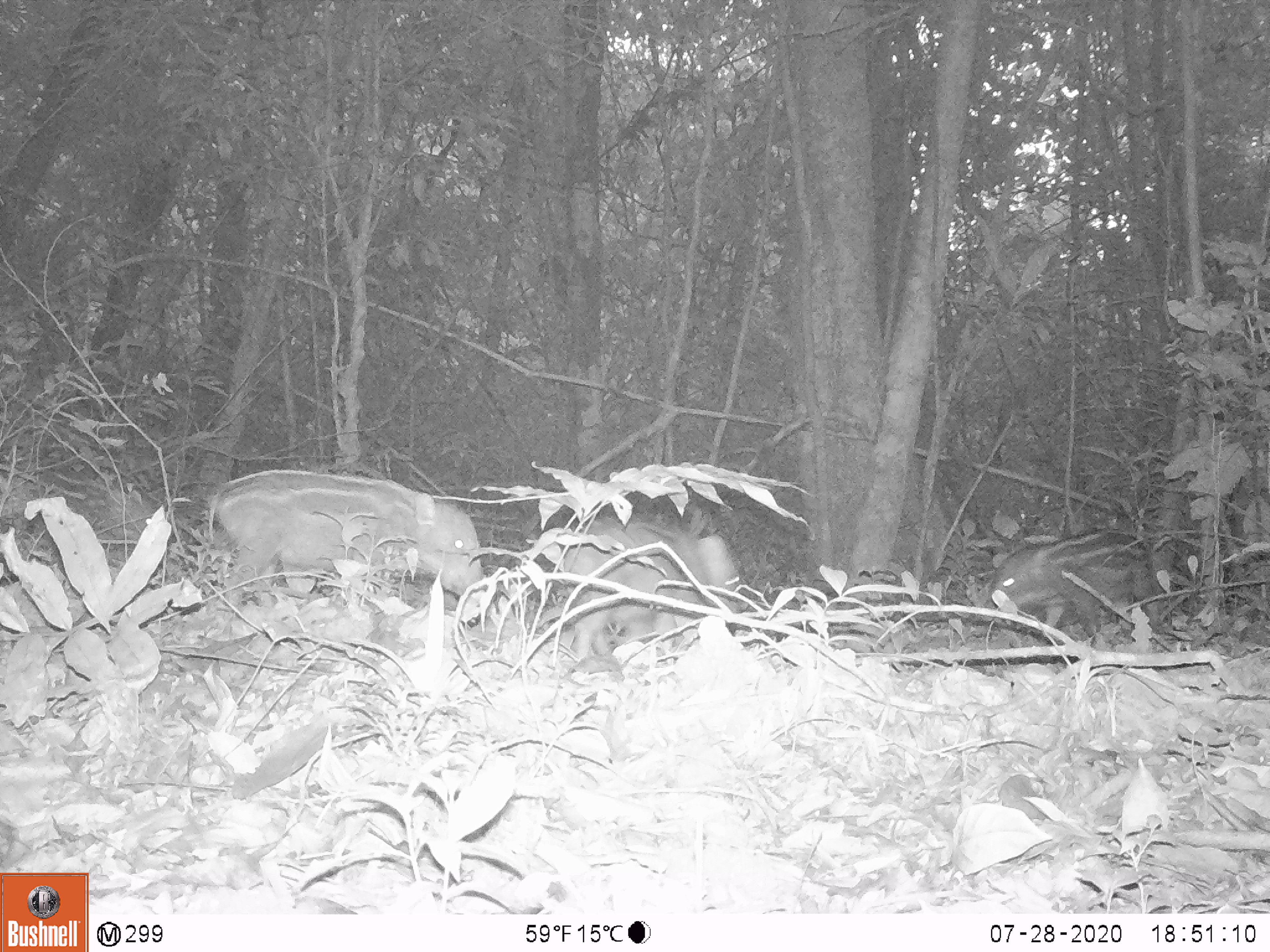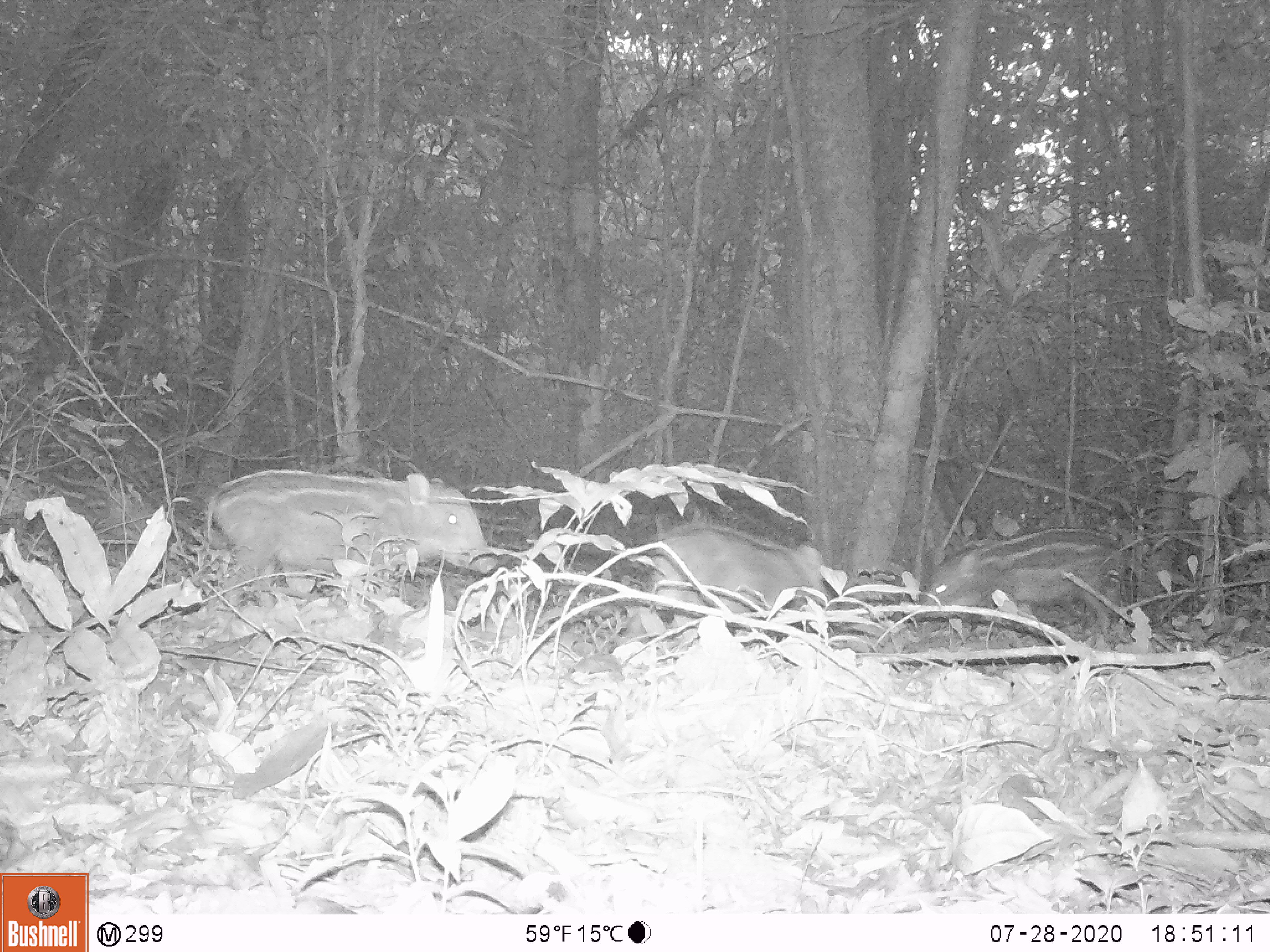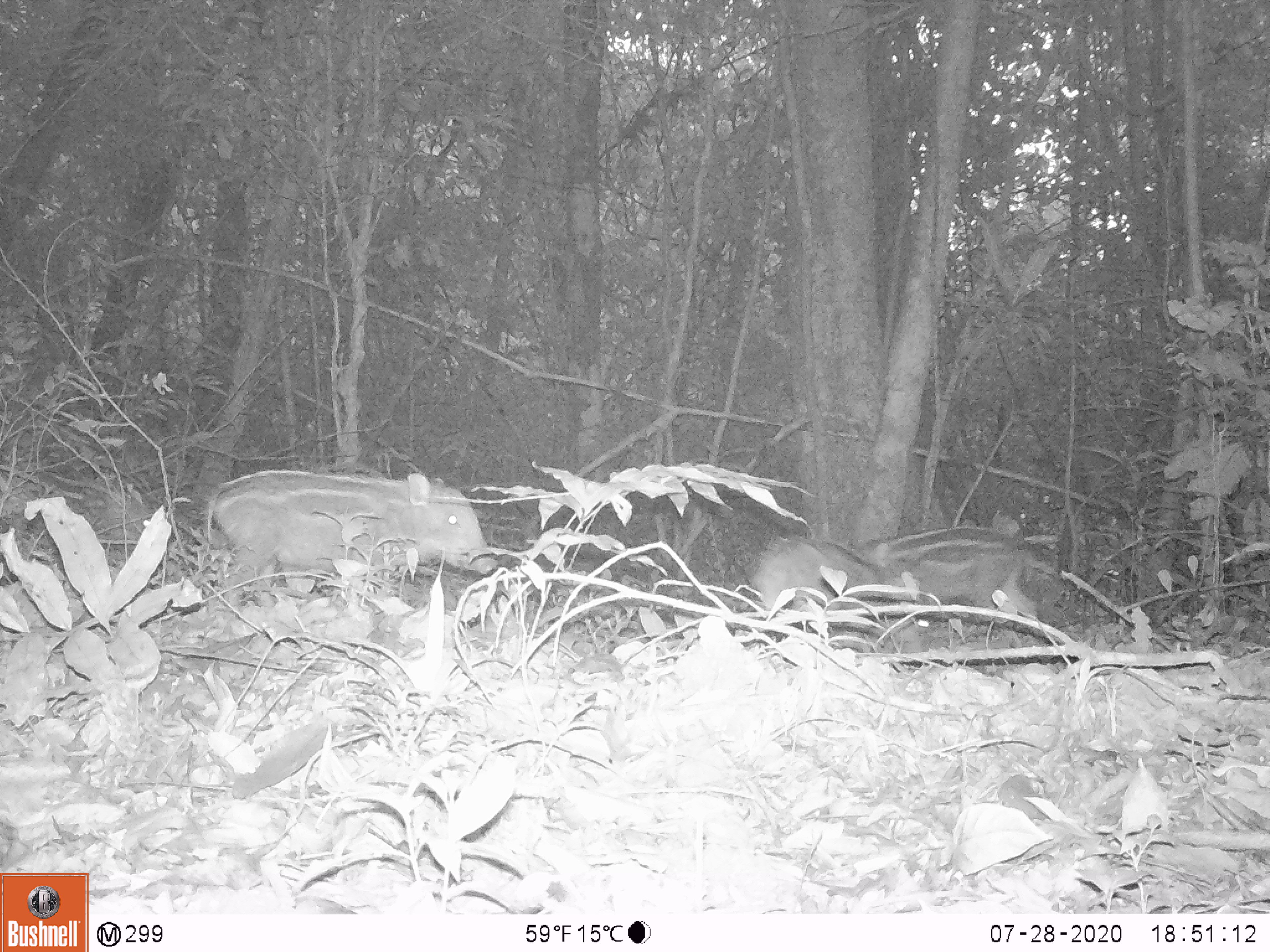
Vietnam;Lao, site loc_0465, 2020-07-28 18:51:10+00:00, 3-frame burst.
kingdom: Animalia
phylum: Chordata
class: Mammalia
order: Artiodactyla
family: Suidae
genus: Sus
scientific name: Sus scrofa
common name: eurasian wild pig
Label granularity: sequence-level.